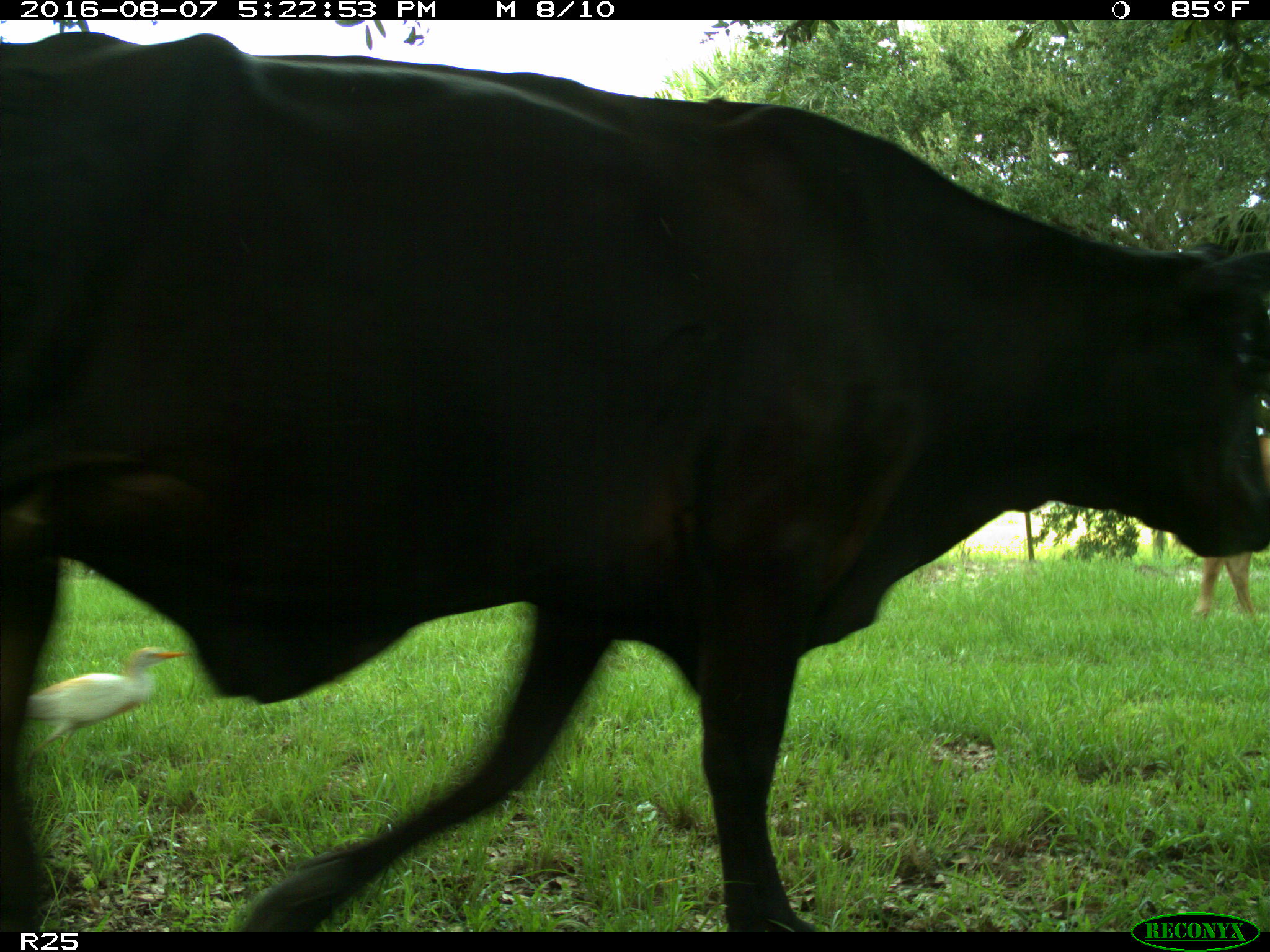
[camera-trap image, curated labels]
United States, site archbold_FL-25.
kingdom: Animalia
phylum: Chordata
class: Mammalia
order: Artiodactyla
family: Bovidae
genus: Bos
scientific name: Bos taurus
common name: domestic cow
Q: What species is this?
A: Bos taurus (domestic cow).